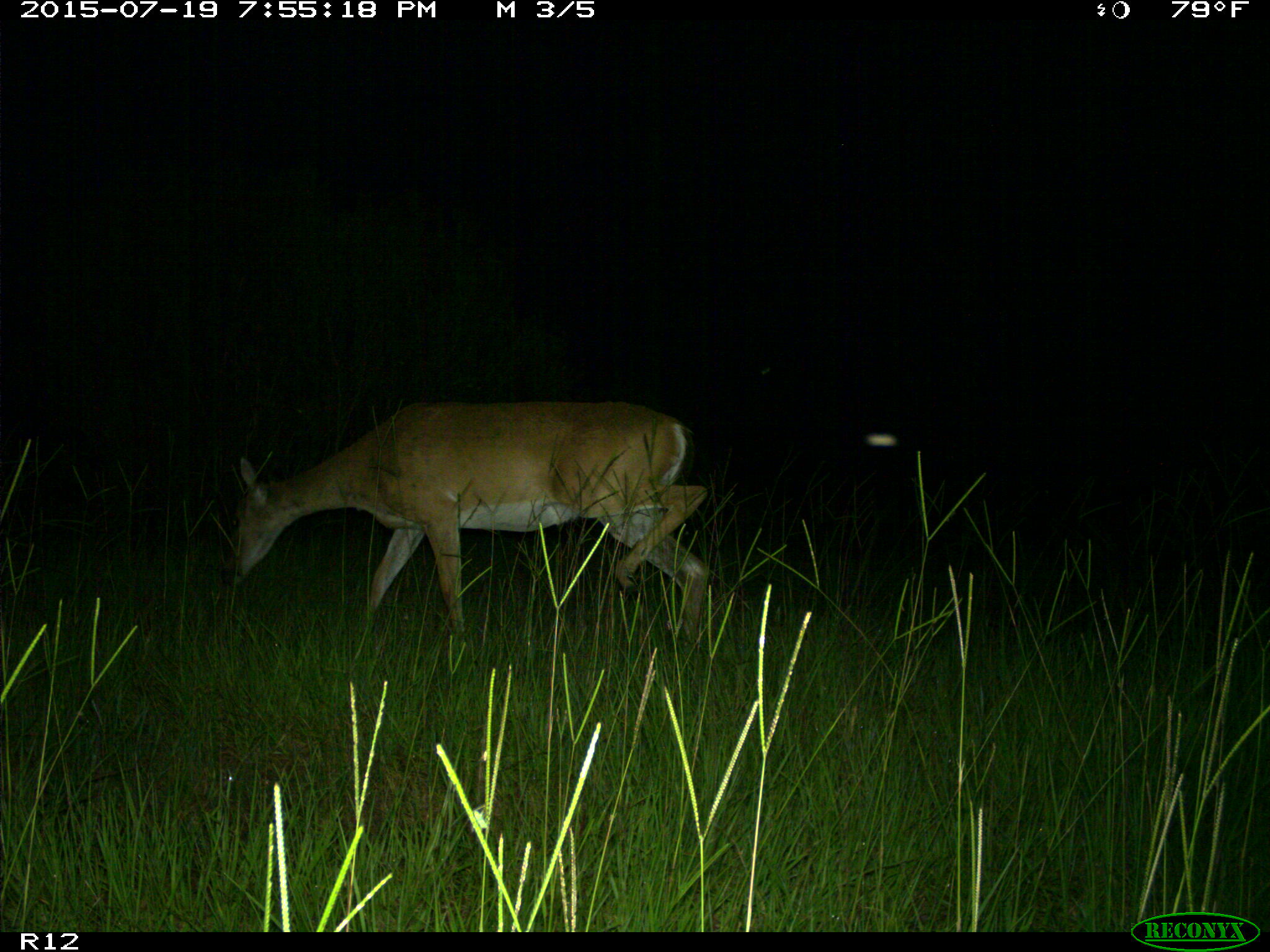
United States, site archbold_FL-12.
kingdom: Animalia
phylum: Chordata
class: Mammalia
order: Artiodactyla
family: Cervidae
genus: Odocoileus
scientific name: Odocoileus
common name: deer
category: unidentified deer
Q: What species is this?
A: Unidentified deer (deer) (Odocoileus).